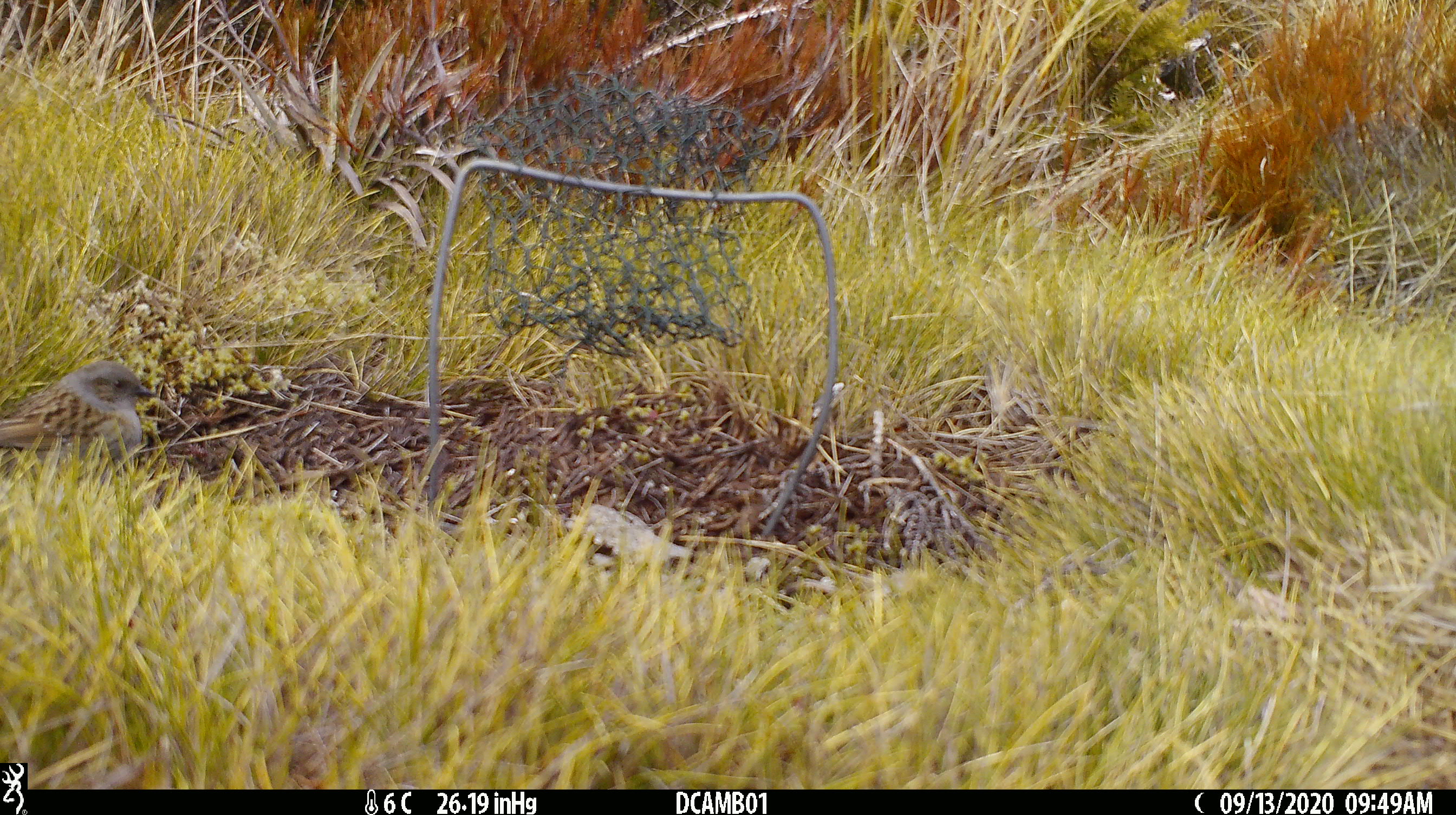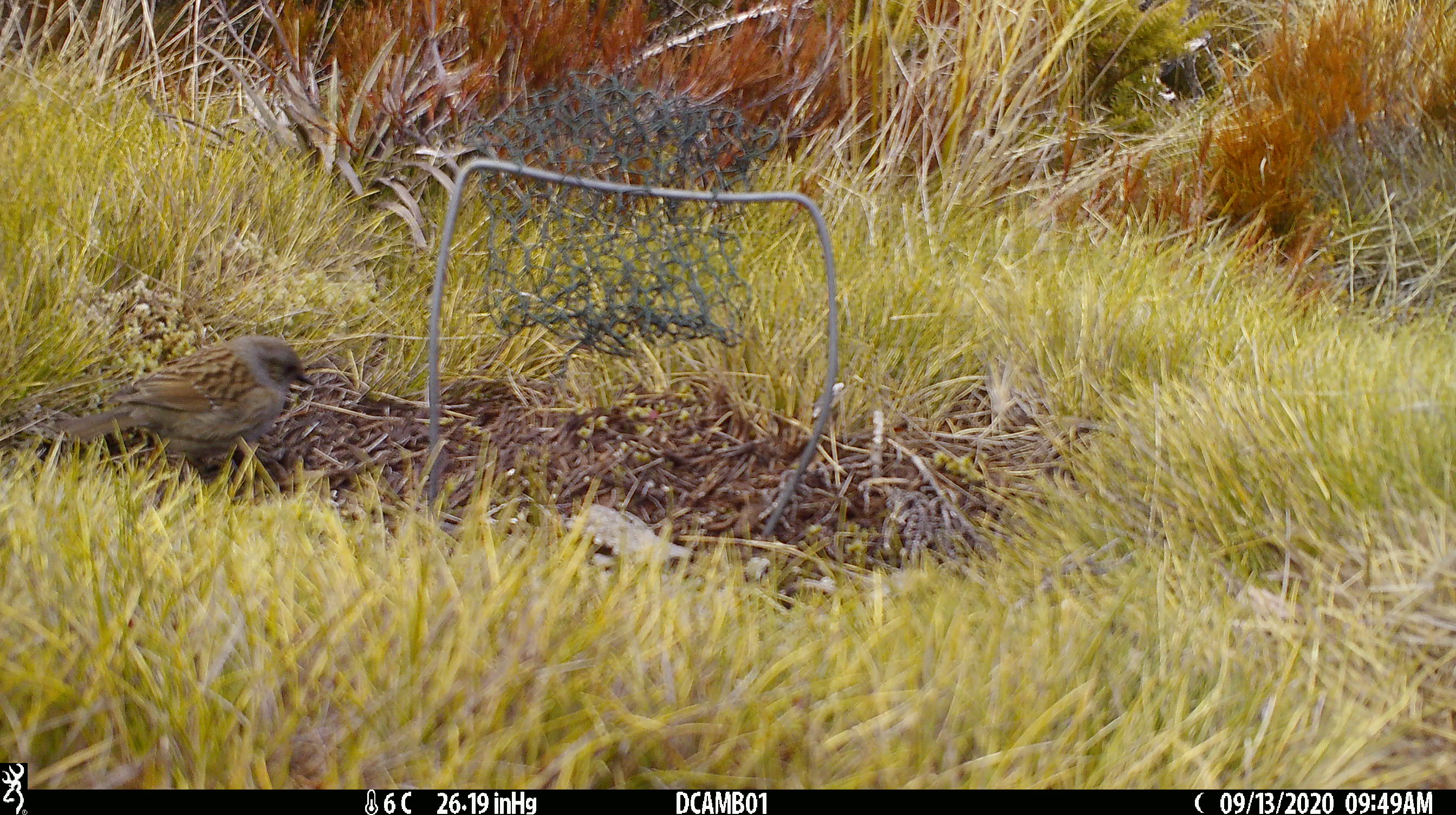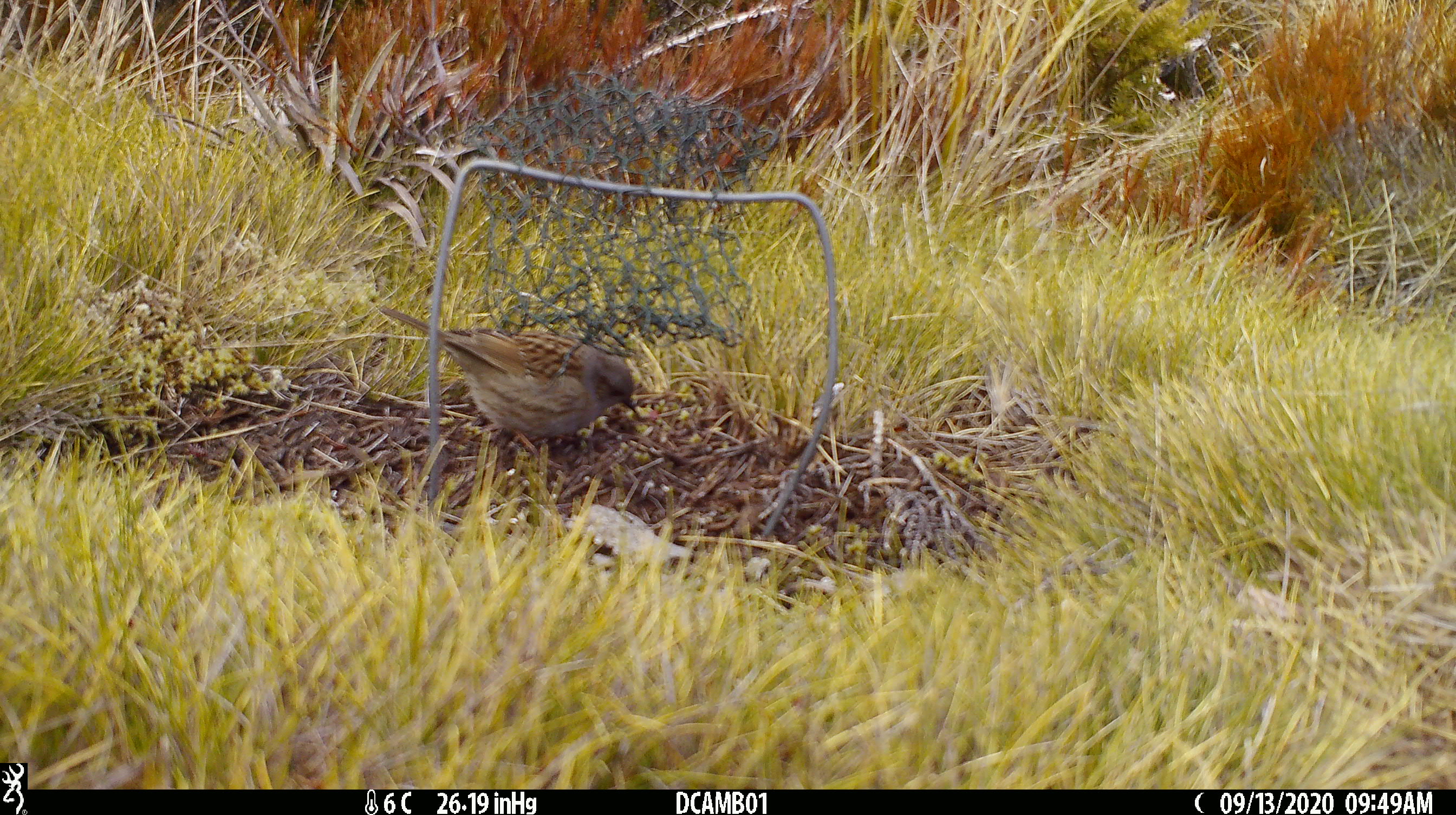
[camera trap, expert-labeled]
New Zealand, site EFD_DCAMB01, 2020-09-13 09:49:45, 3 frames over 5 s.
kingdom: Animalia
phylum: Chordata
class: Aves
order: Passeriformes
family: Prunellidae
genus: Prunella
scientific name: Prunella modularis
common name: dunnock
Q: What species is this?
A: Dunnock (Prunella modularis).